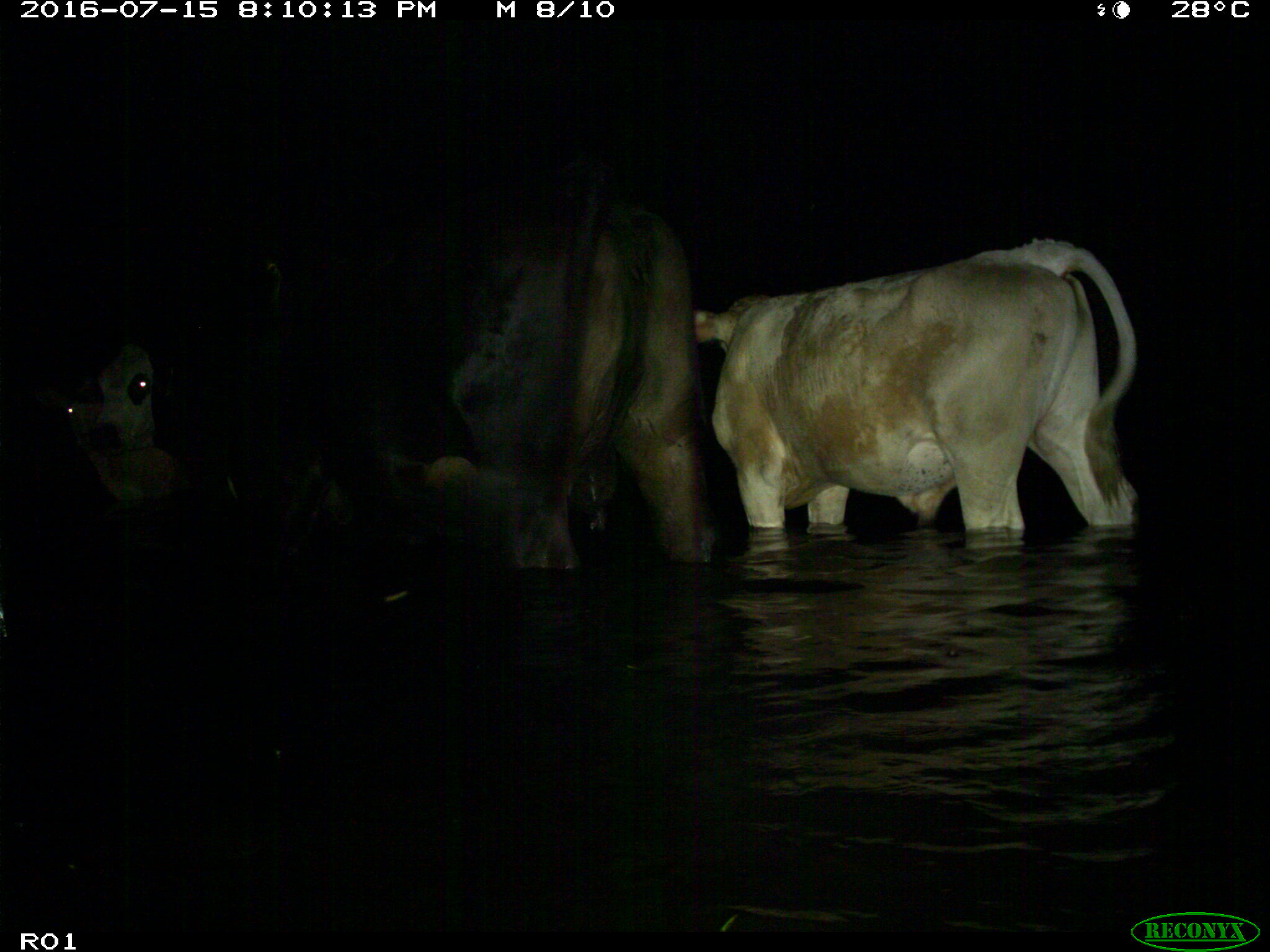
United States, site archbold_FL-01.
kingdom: Animalia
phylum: Chordata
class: Mammalia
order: Artiodactyla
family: Bovidae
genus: Bos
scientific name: Bos taurus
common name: domestic cow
Bos taurus (domestic cow).